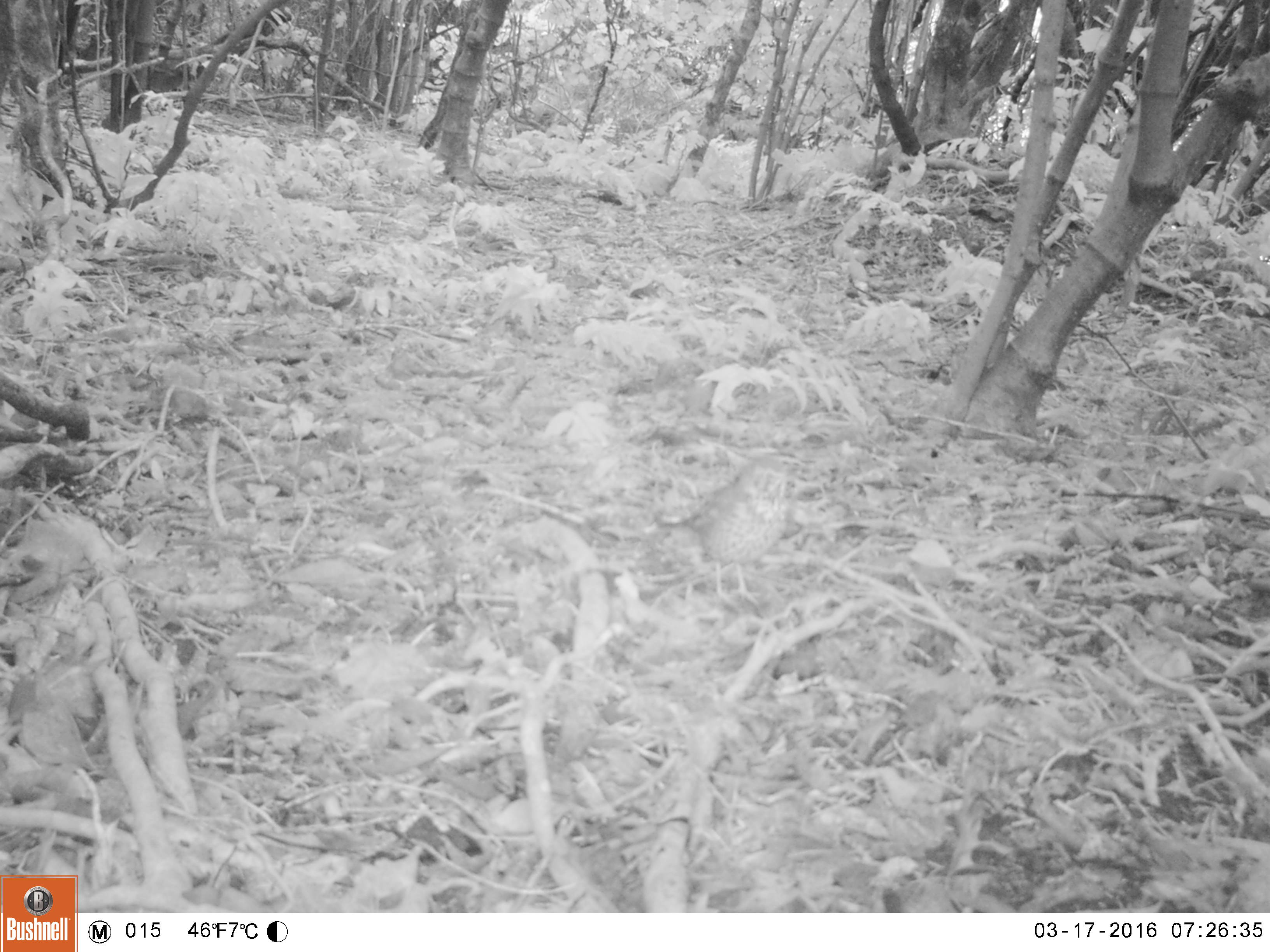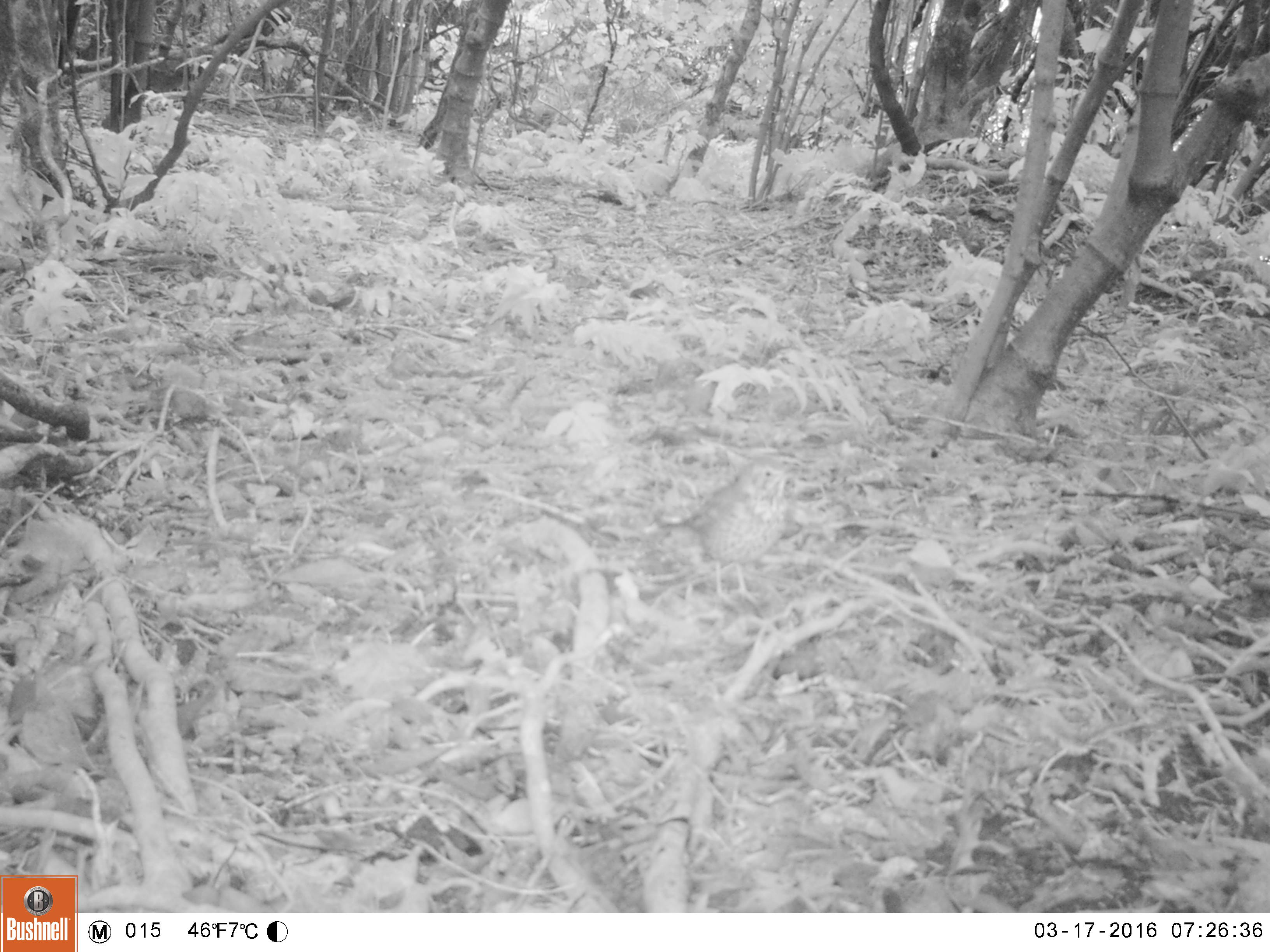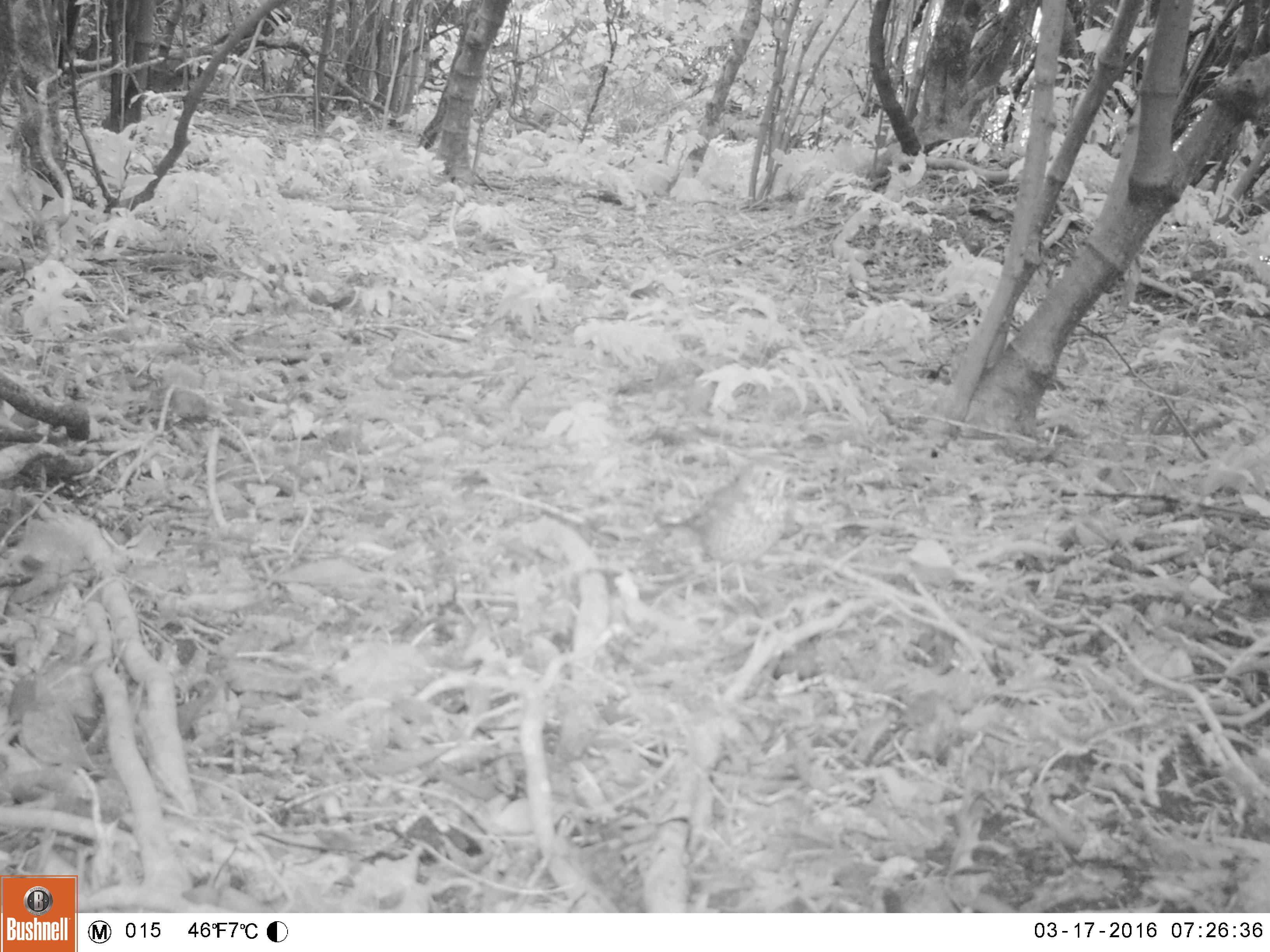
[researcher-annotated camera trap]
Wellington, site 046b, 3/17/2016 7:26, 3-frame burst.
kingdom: Animalia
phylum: Chordata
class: Aves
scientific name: Aves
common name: bird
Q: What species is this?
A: Bird (Aves).